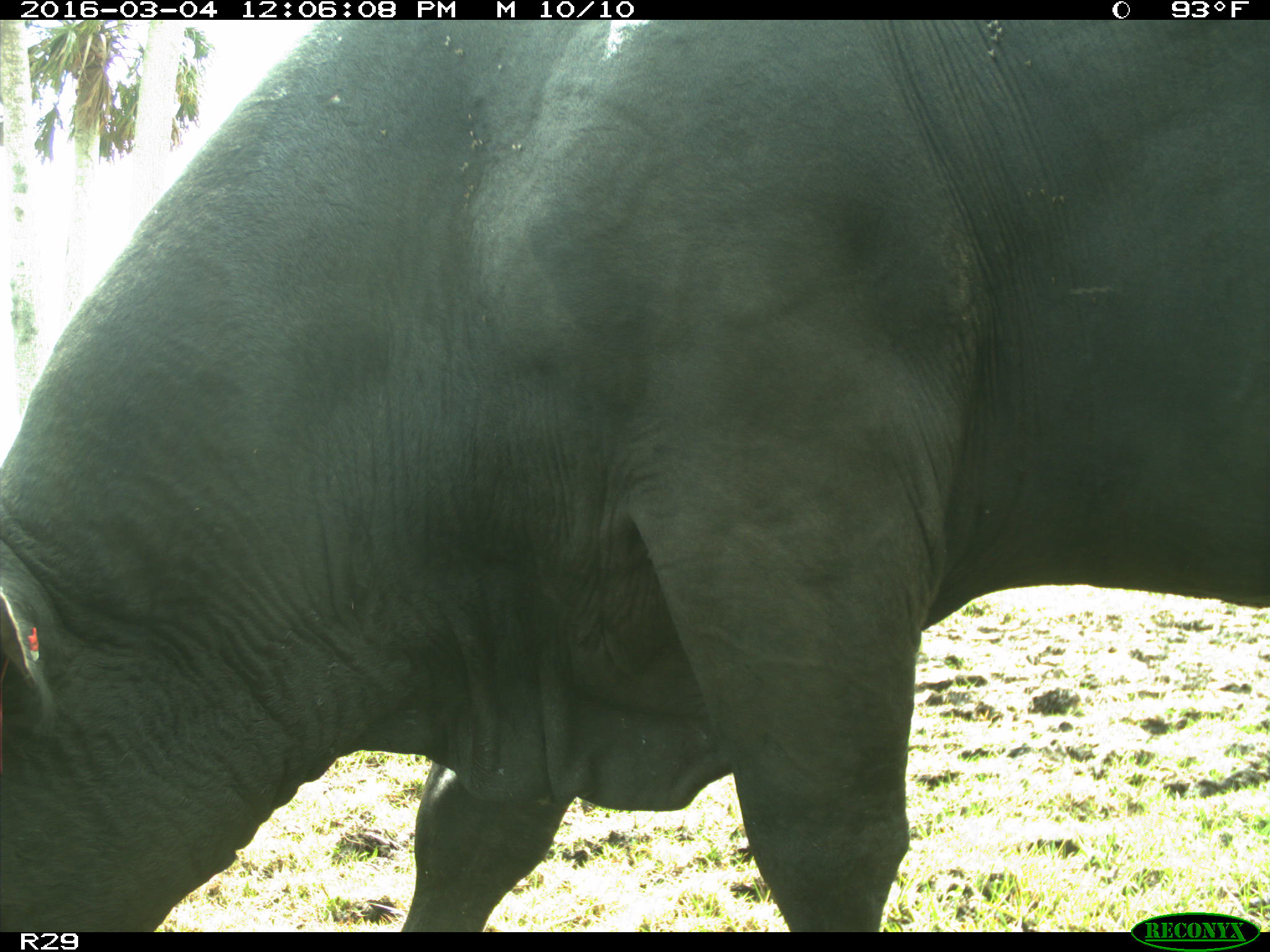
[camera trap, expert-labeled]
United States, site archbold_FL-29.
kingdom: Animalia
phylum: Chordata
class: Mammalia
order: Artiodactyla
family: Bovidae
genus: Bos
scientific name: Bos taurus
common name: domestic cow